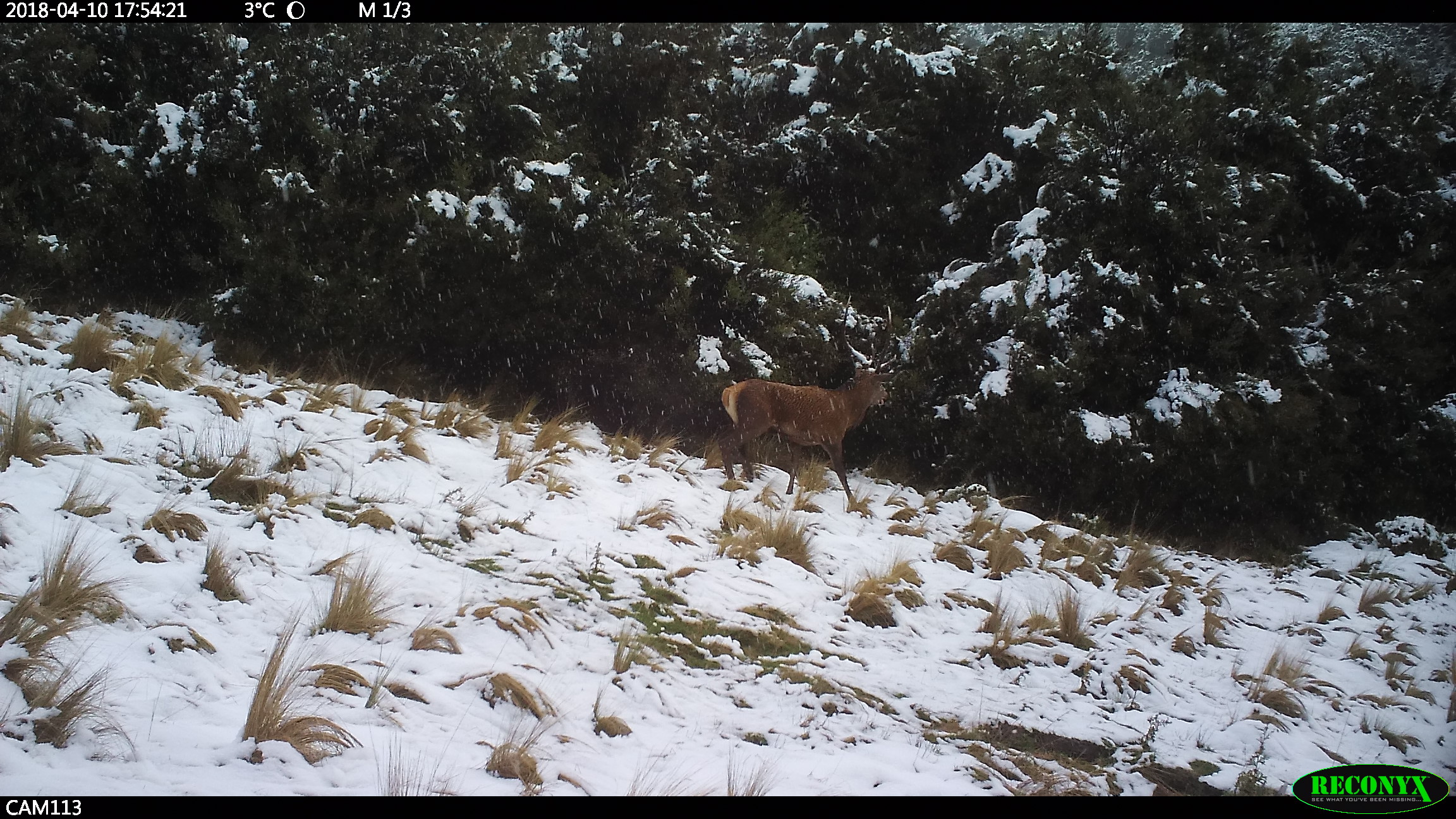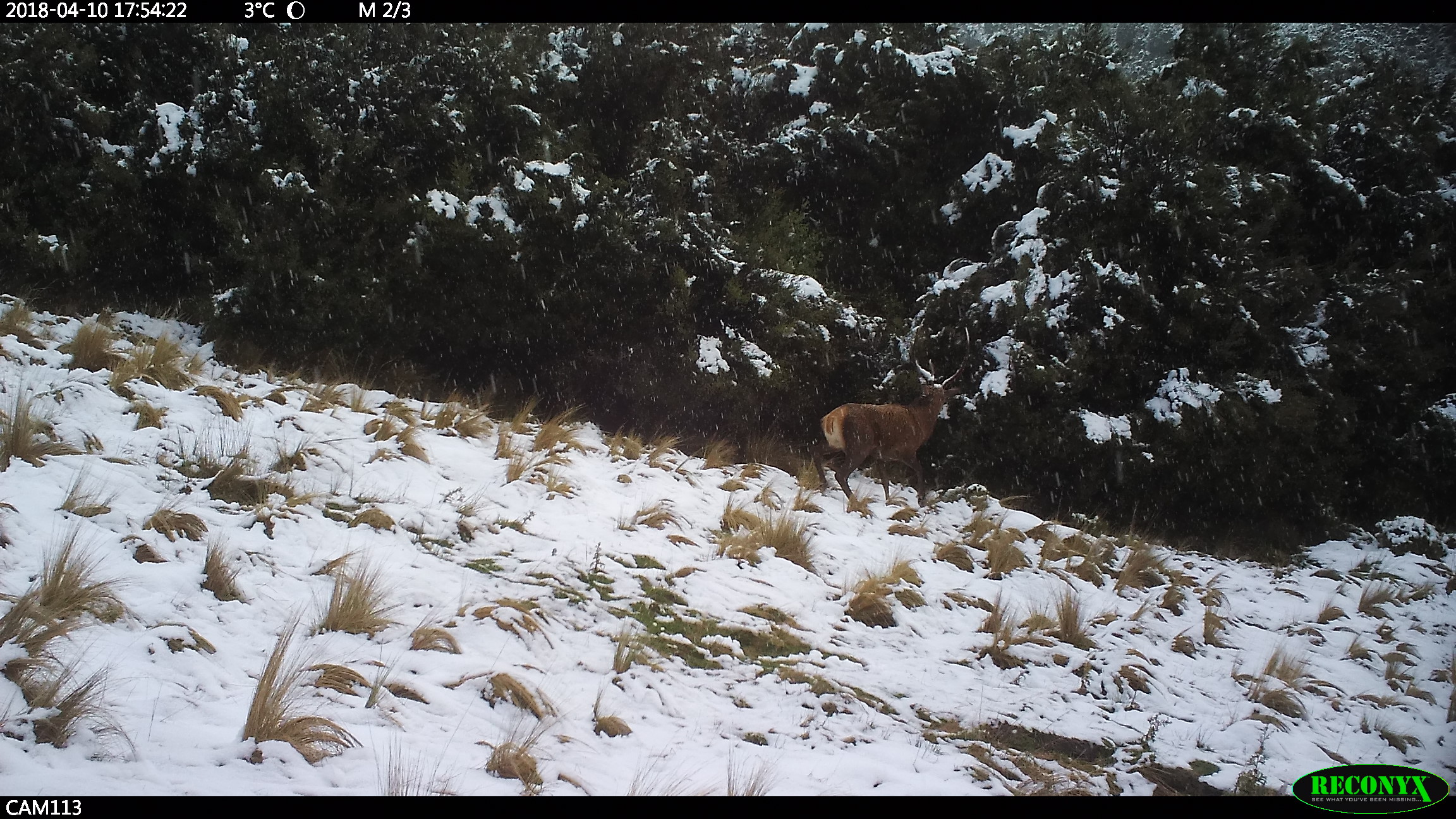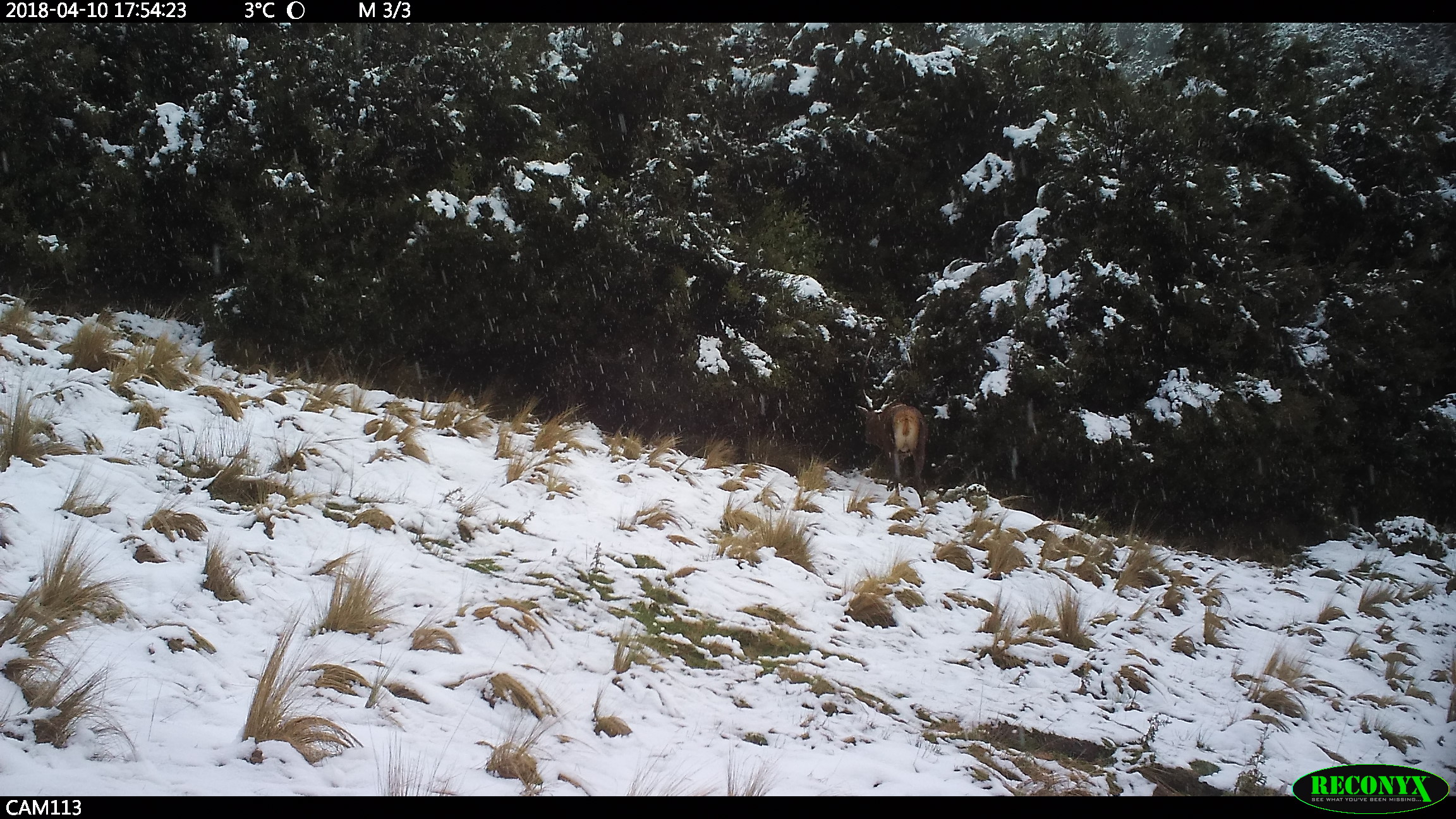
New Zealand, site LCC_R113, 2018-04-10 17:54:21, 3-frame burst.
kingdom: Animalia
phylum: Chordata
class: Mammalia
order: Artiodactyla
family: Cervidae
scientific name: Cervidae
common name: deer